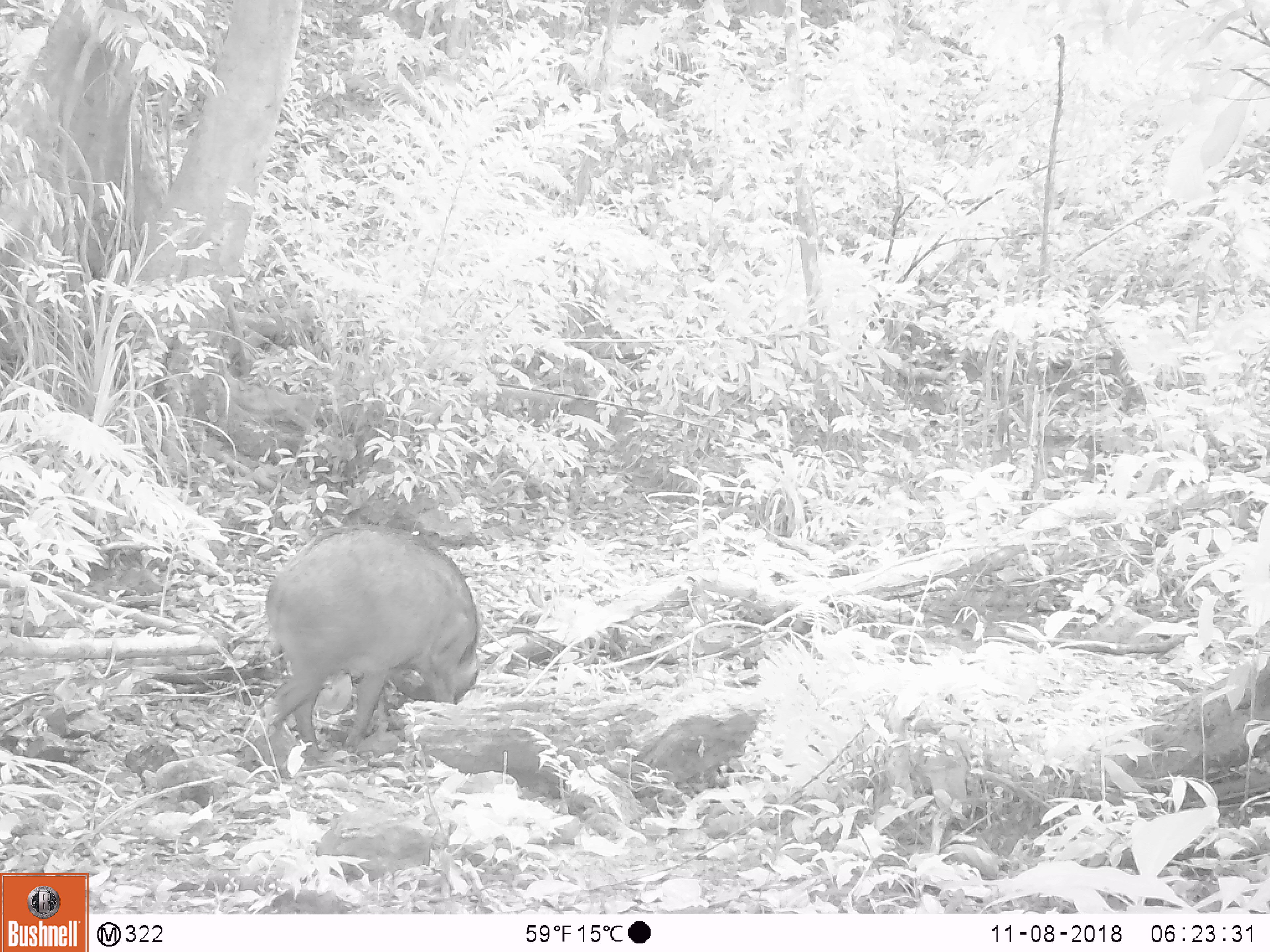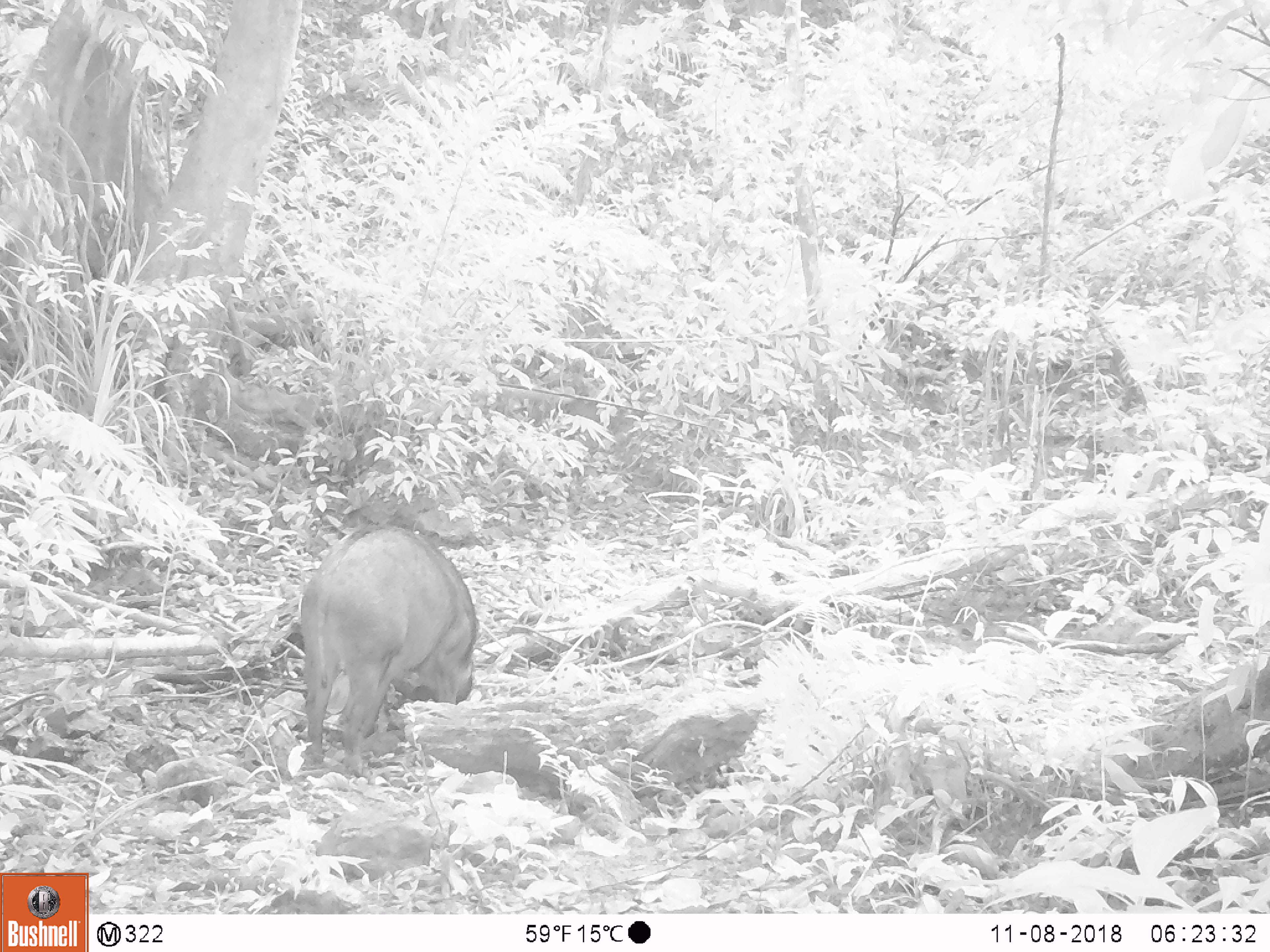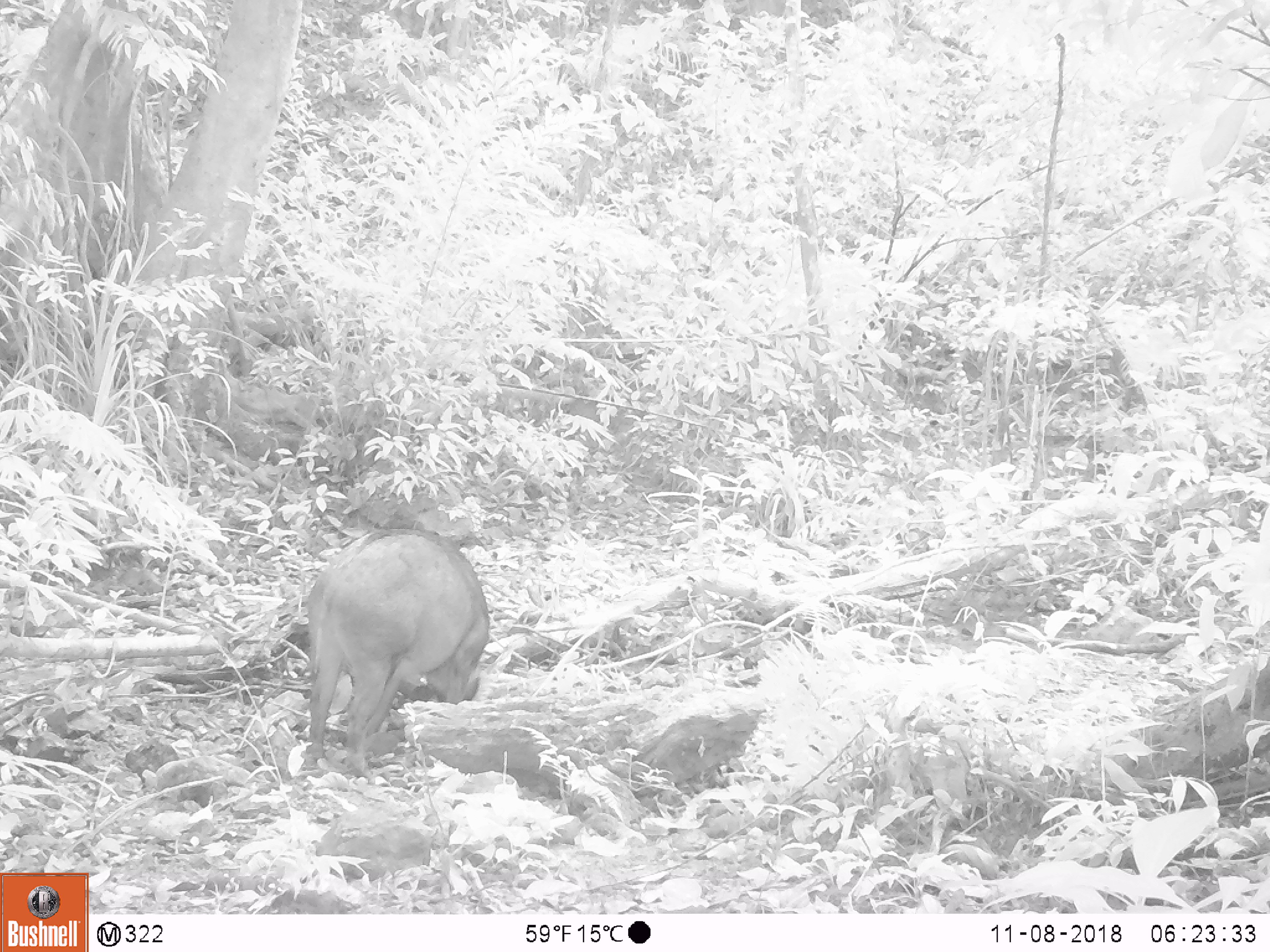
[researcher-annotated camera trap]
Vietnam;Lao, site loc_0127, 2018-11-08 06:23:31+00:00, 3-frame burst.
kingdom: Animalia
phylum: Chordata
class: Mammalia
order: Artiodactyla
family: Suidae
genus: Sus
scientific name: Sus scrofa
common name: eurasian wild pig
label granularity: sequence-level